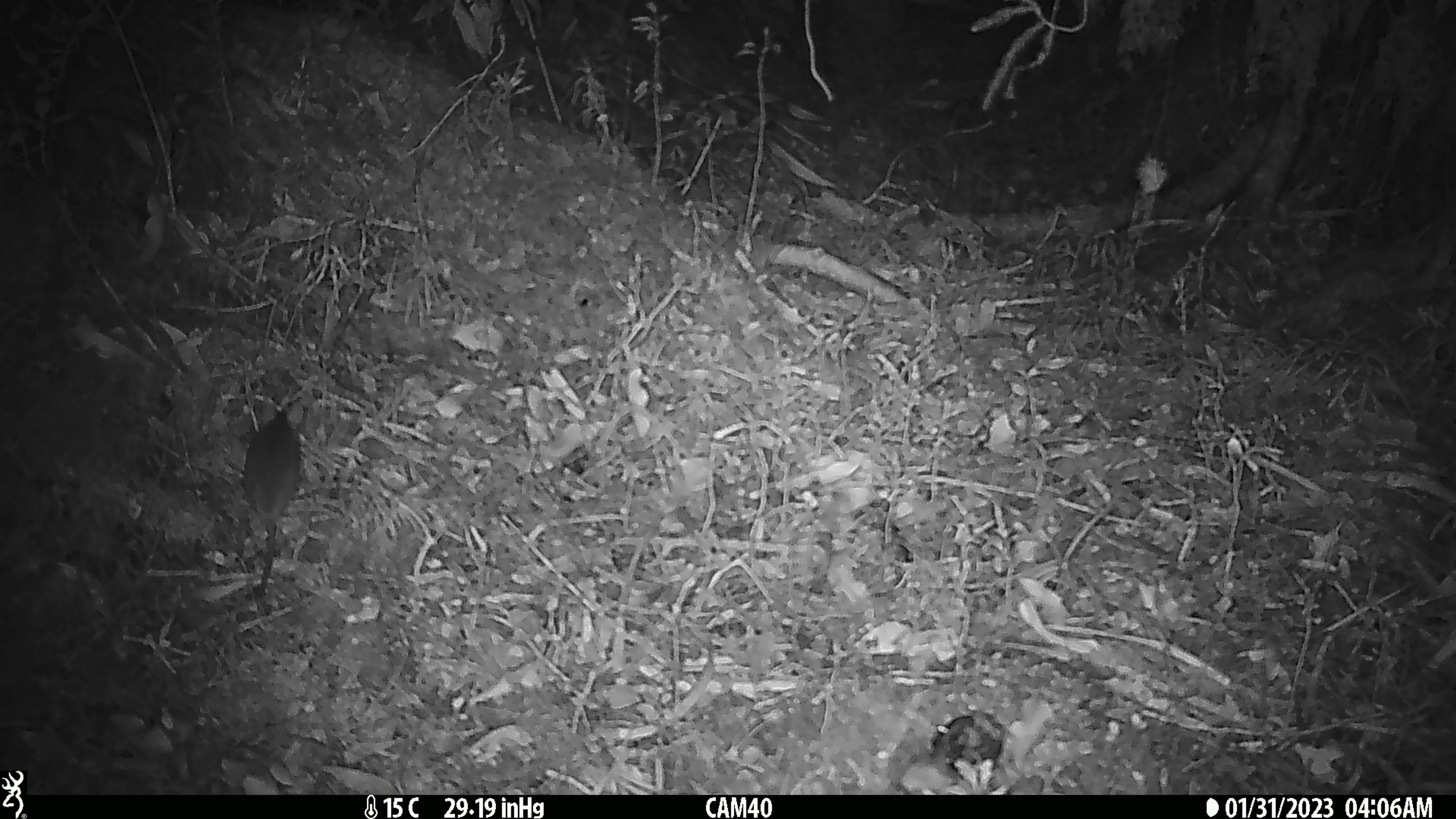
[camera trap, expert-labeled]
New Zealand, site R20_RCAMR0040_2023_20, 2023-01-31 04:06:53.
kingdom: Animalia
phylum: Chordata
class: Mammalia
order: Rodentia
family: Muridae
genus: Mus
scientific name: Mus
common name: mouse